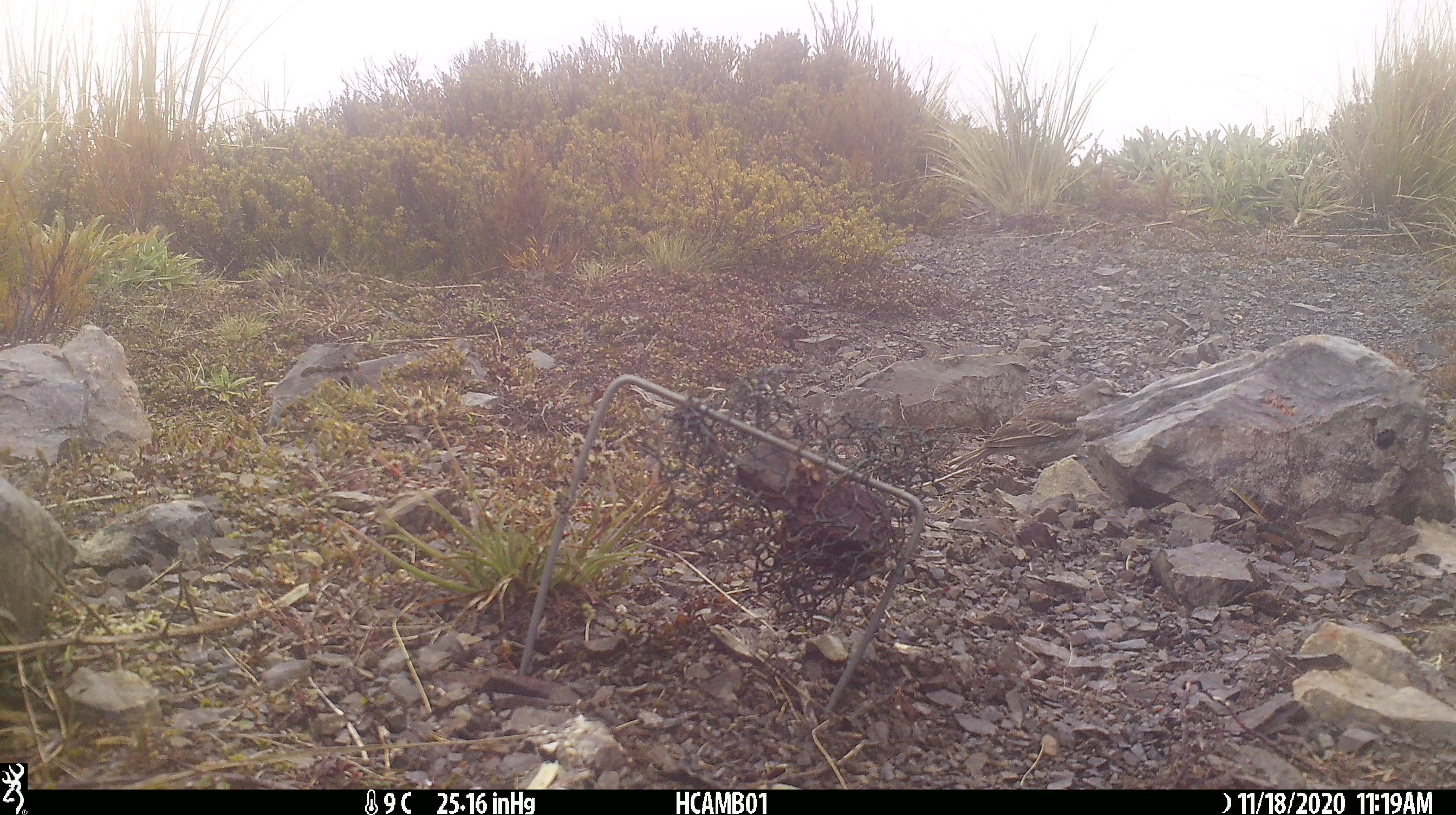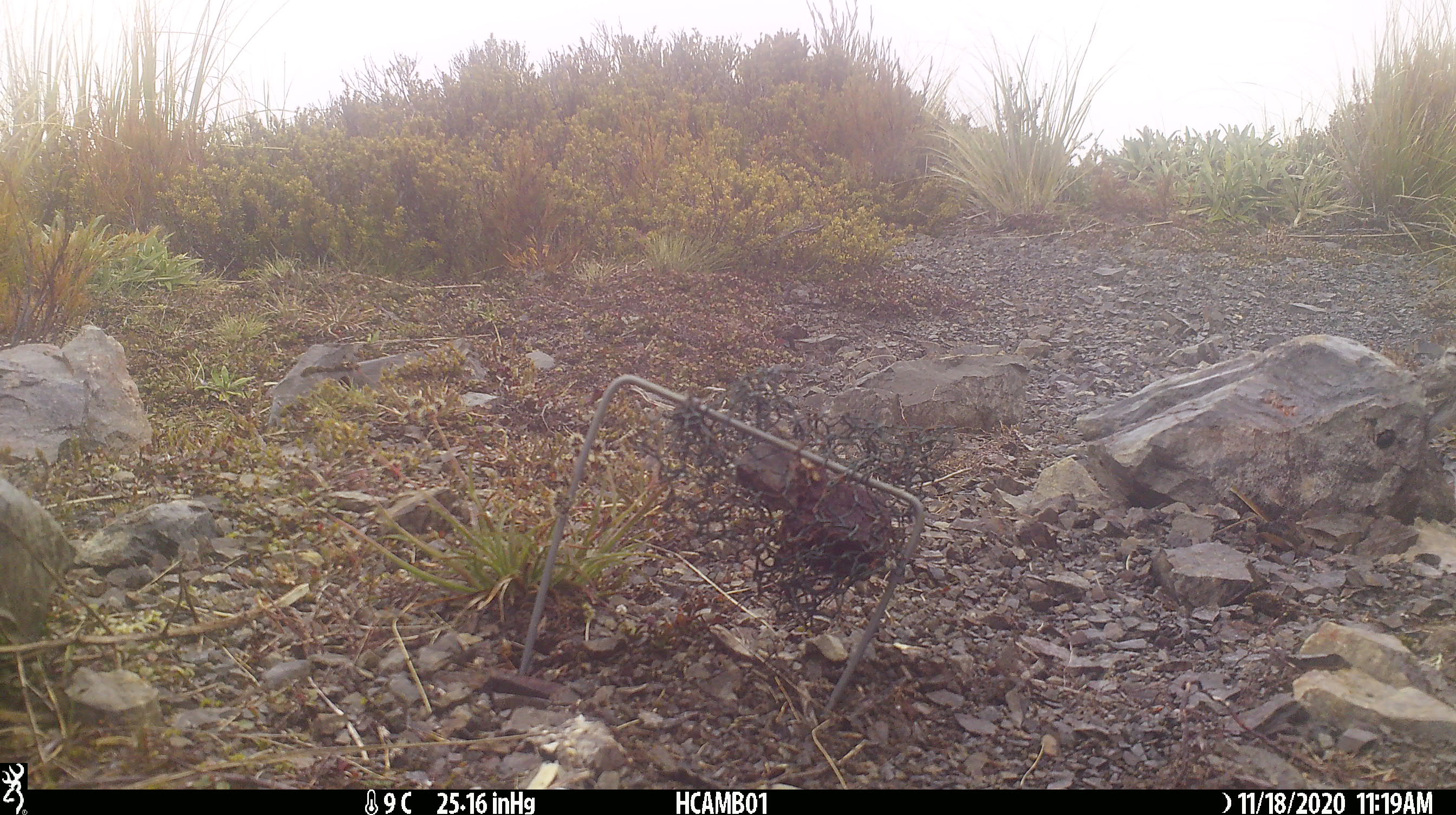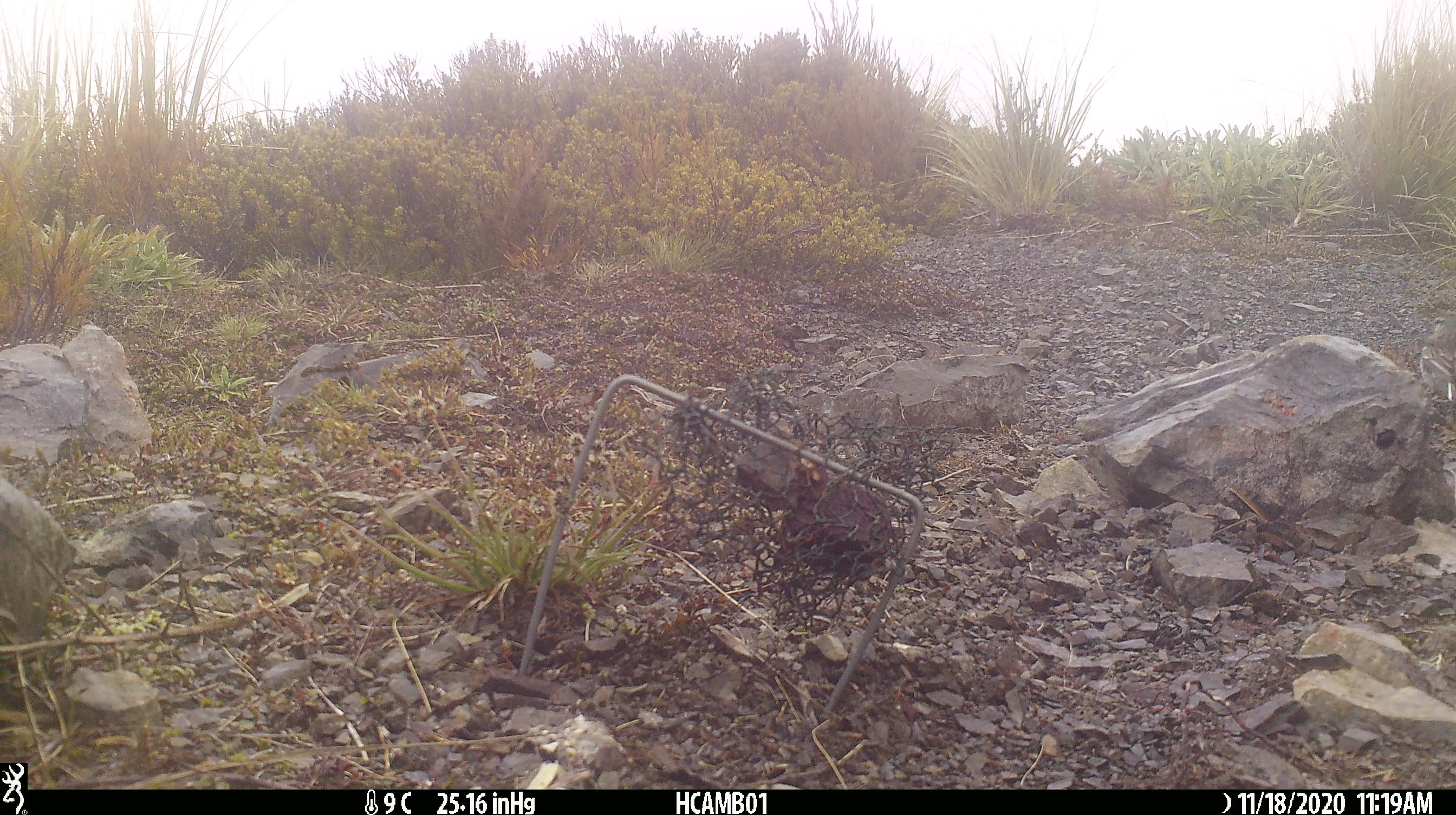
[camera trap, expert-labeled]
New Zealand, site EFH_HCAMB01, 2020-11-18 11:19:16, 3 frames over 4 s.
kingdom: Animalia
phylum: Chordata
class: Aves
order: Passeriformes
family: Motacillidae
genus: Anthus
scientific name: Anthus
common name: pipit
Pipit (Anthus).